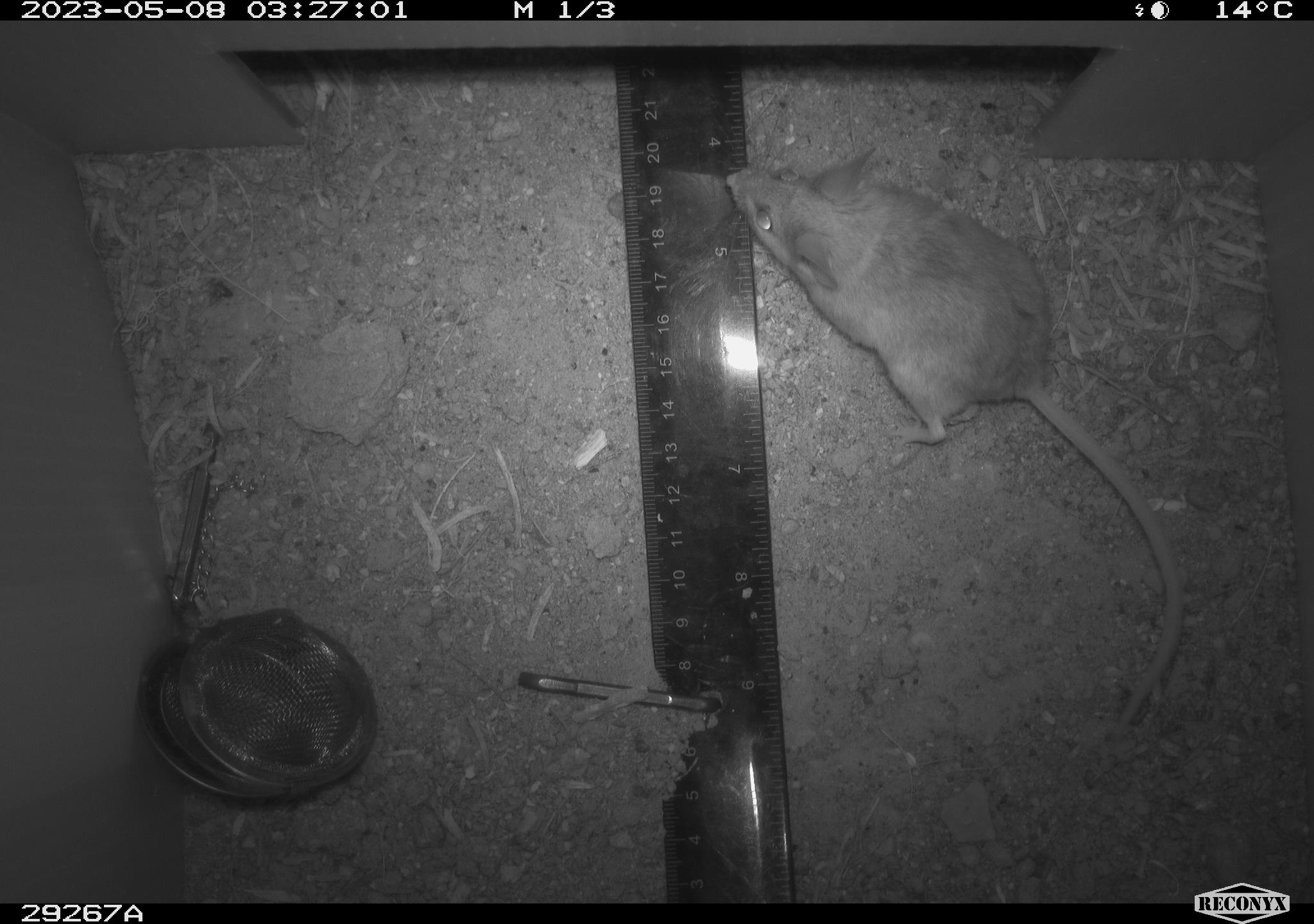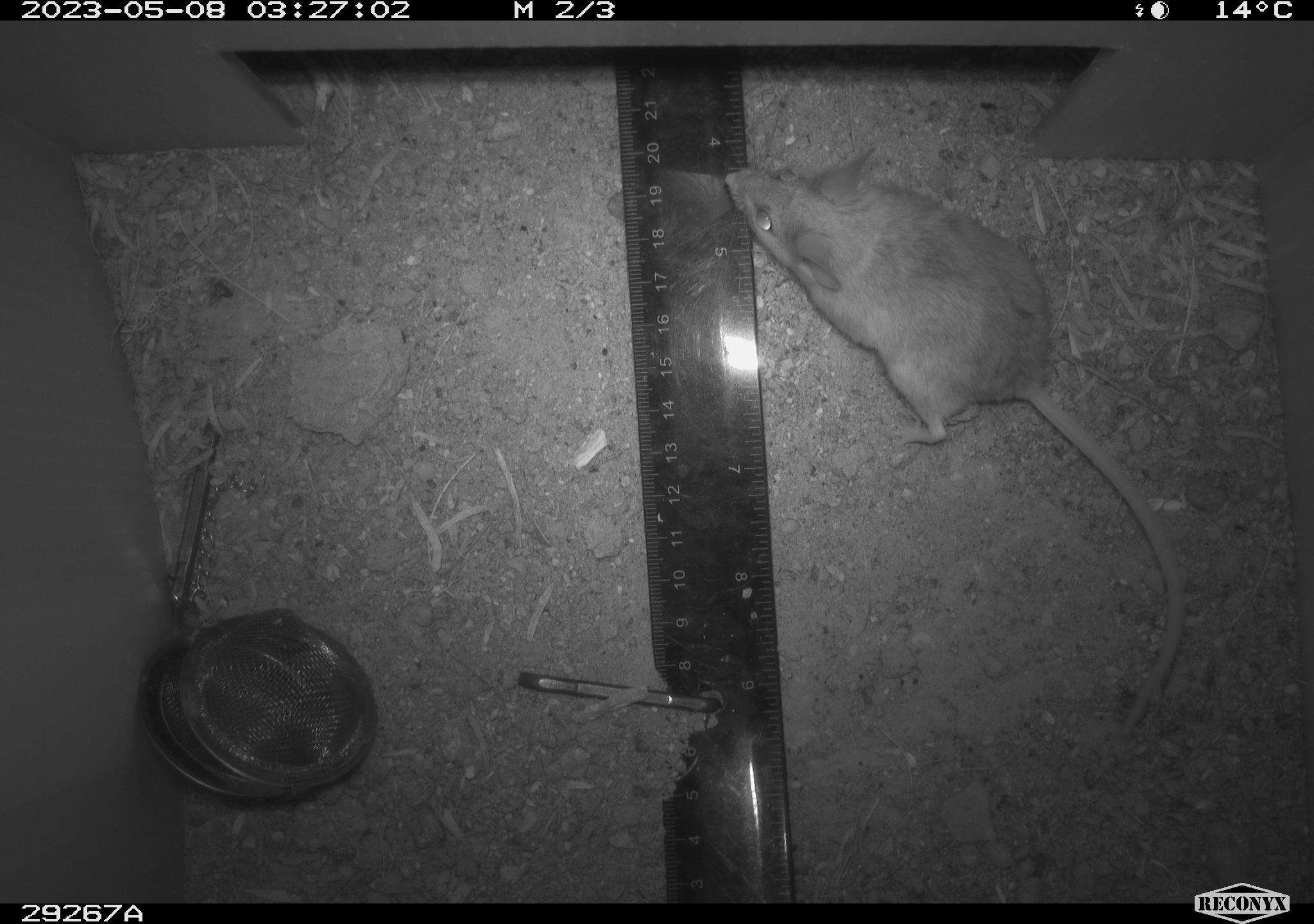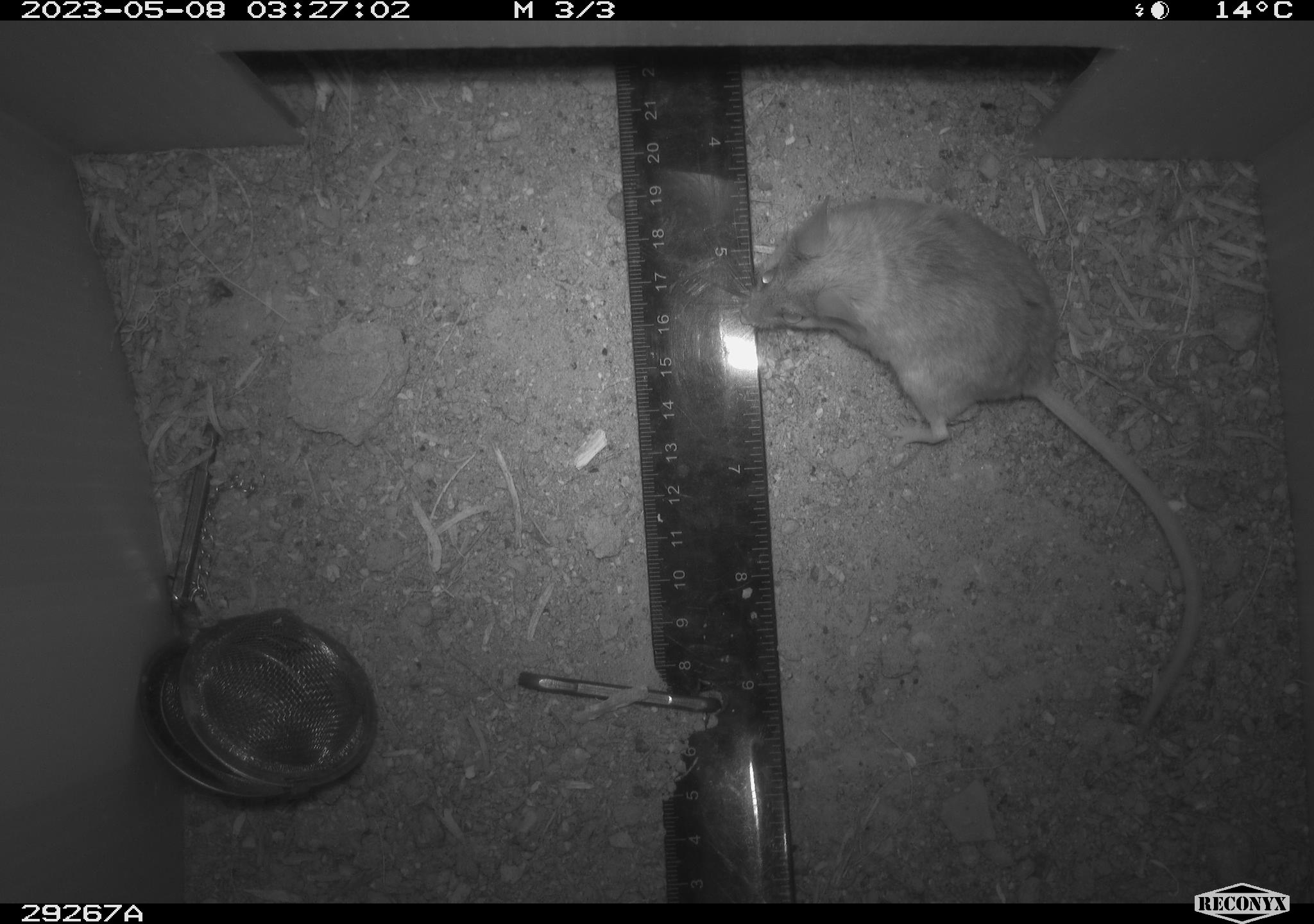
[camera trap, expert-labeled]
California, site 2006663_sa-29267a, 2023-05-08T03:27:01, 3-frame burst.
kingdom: Animalia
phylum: Chordata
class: Mammalia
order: Rodentia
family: Cricetidae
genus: Peromyscus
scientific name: Peromyscus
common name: deer mice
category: peromyscus species